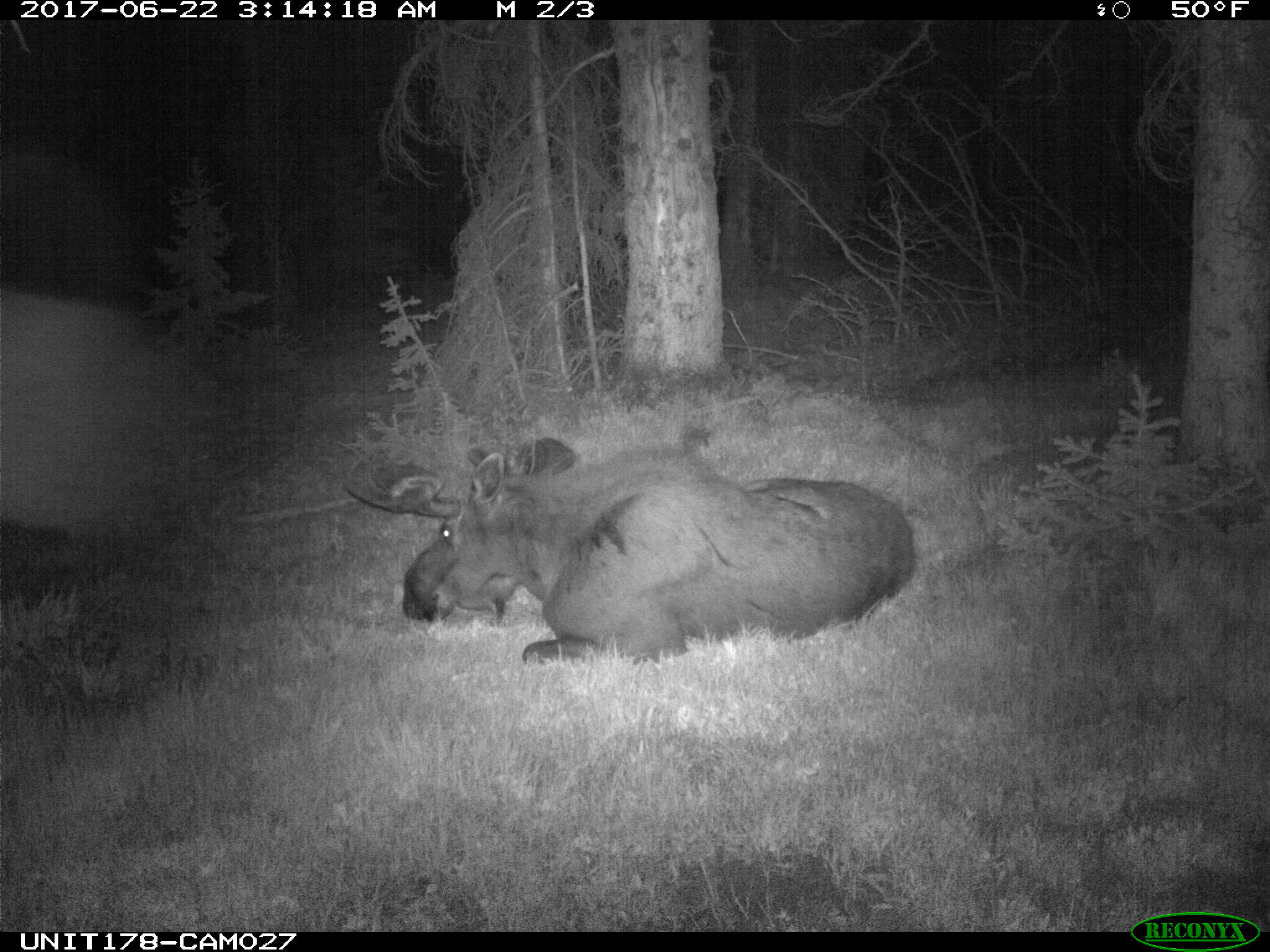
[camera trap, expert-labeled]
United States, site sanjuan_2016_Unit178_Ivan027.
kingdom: Animalia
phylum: Chordata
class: Mammalia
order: Artiodactyla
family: Cervidae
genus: Alces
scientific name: Alces alces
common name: moose